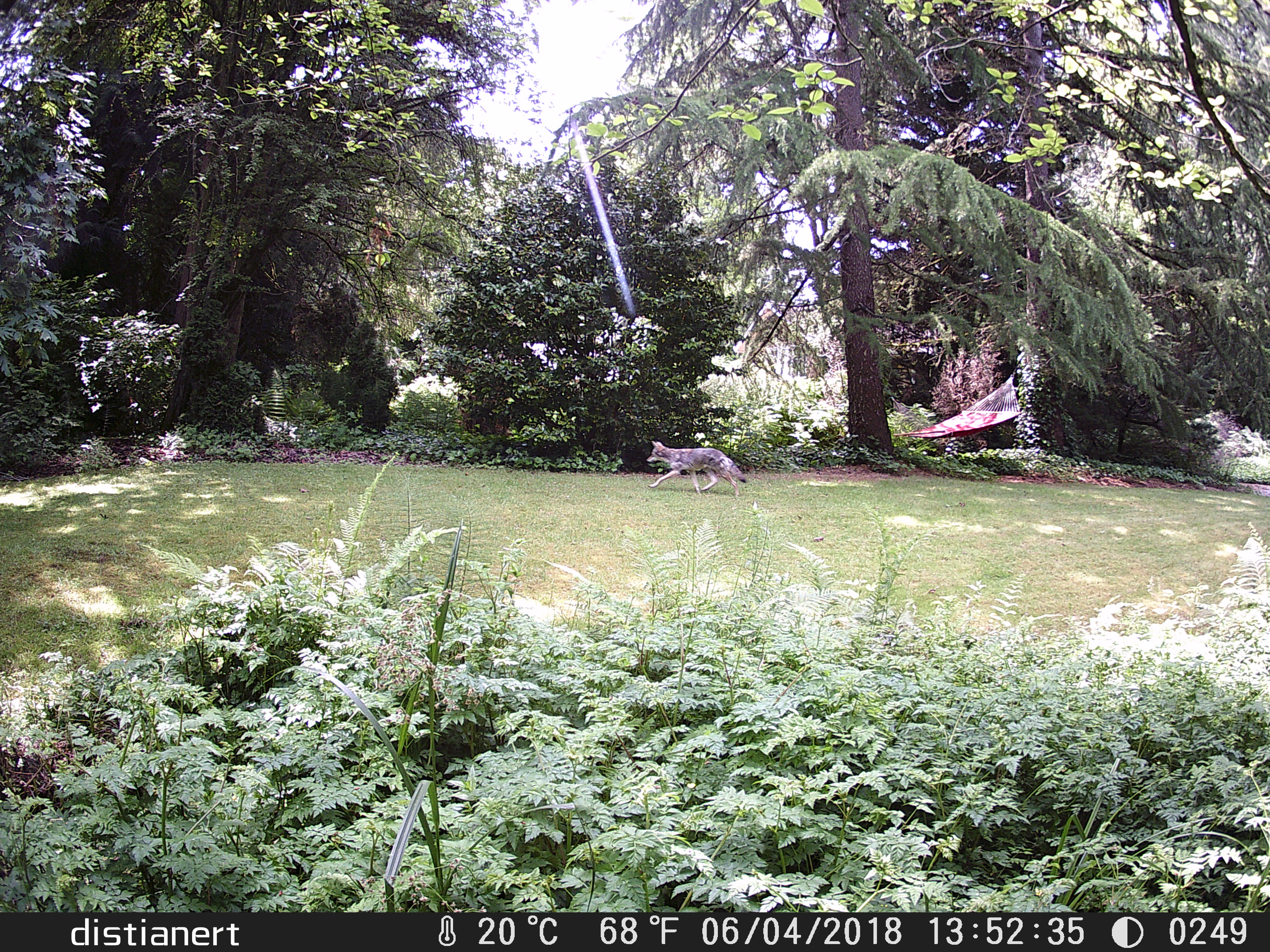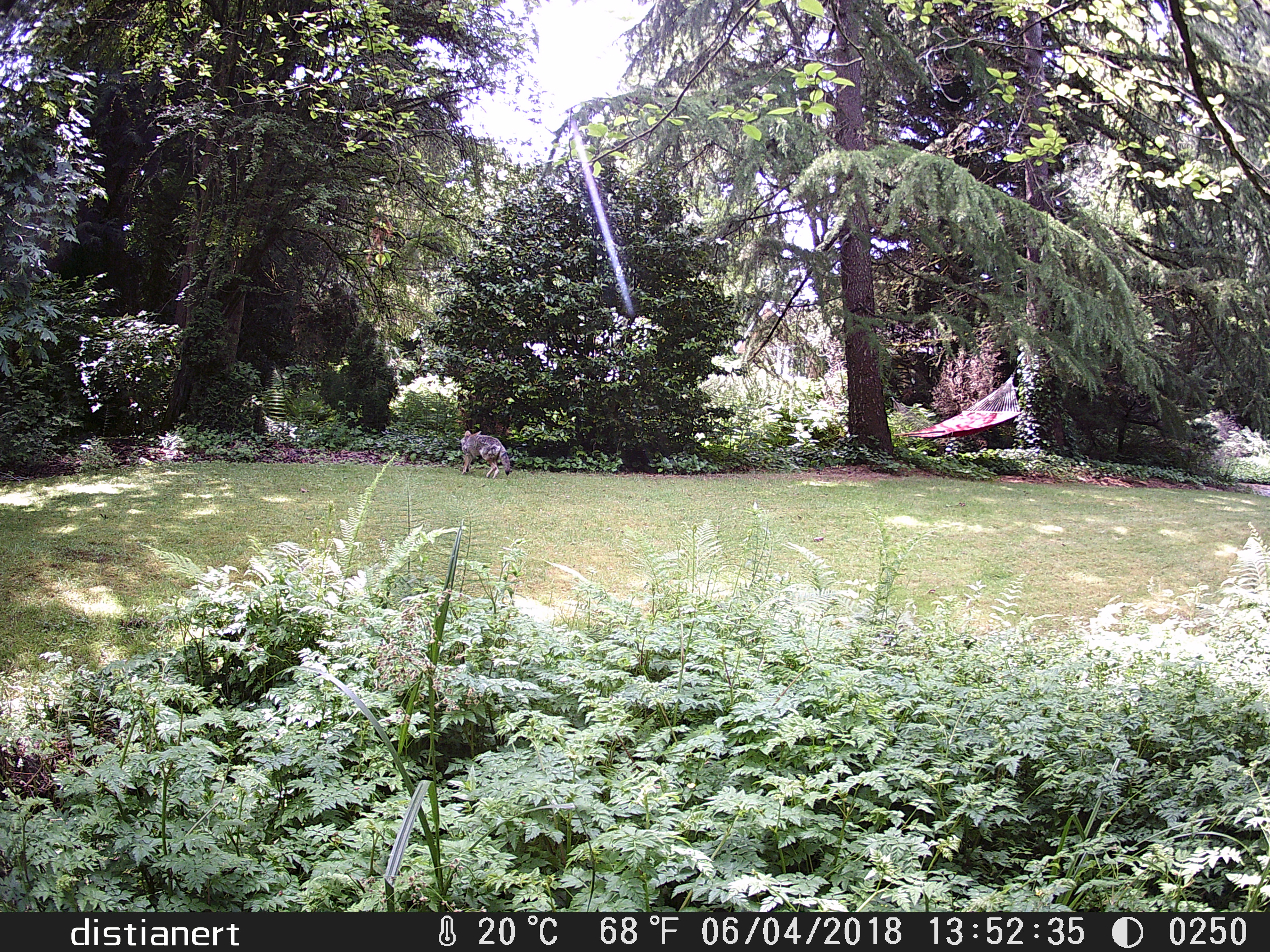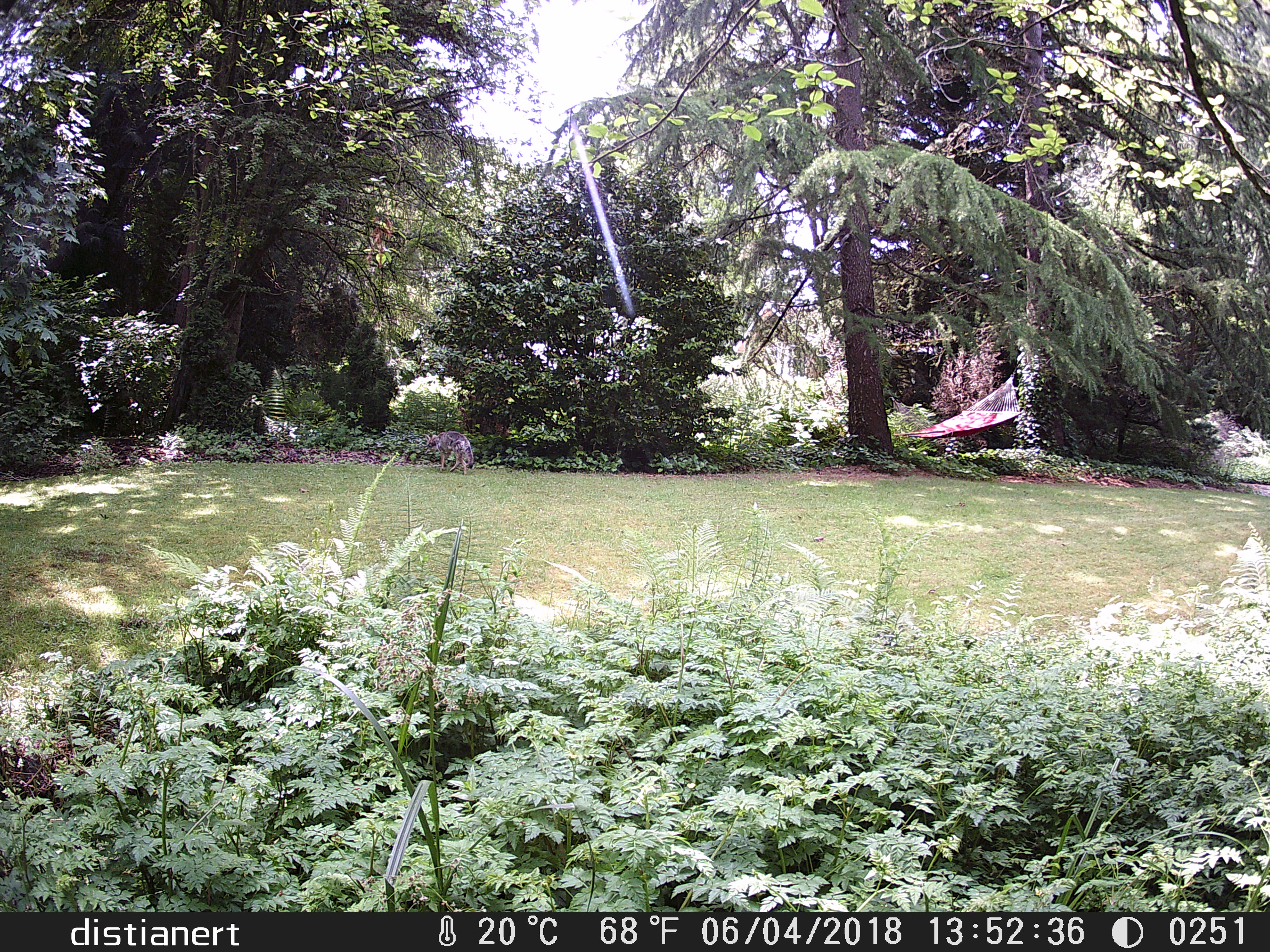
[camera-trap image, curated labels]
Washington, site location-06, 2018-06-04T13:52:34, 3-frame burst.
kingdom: Animalia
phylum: Chordata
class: Mammalia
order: Carnivora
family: Canidae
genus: Canis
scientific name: Canis latrans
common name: coyote